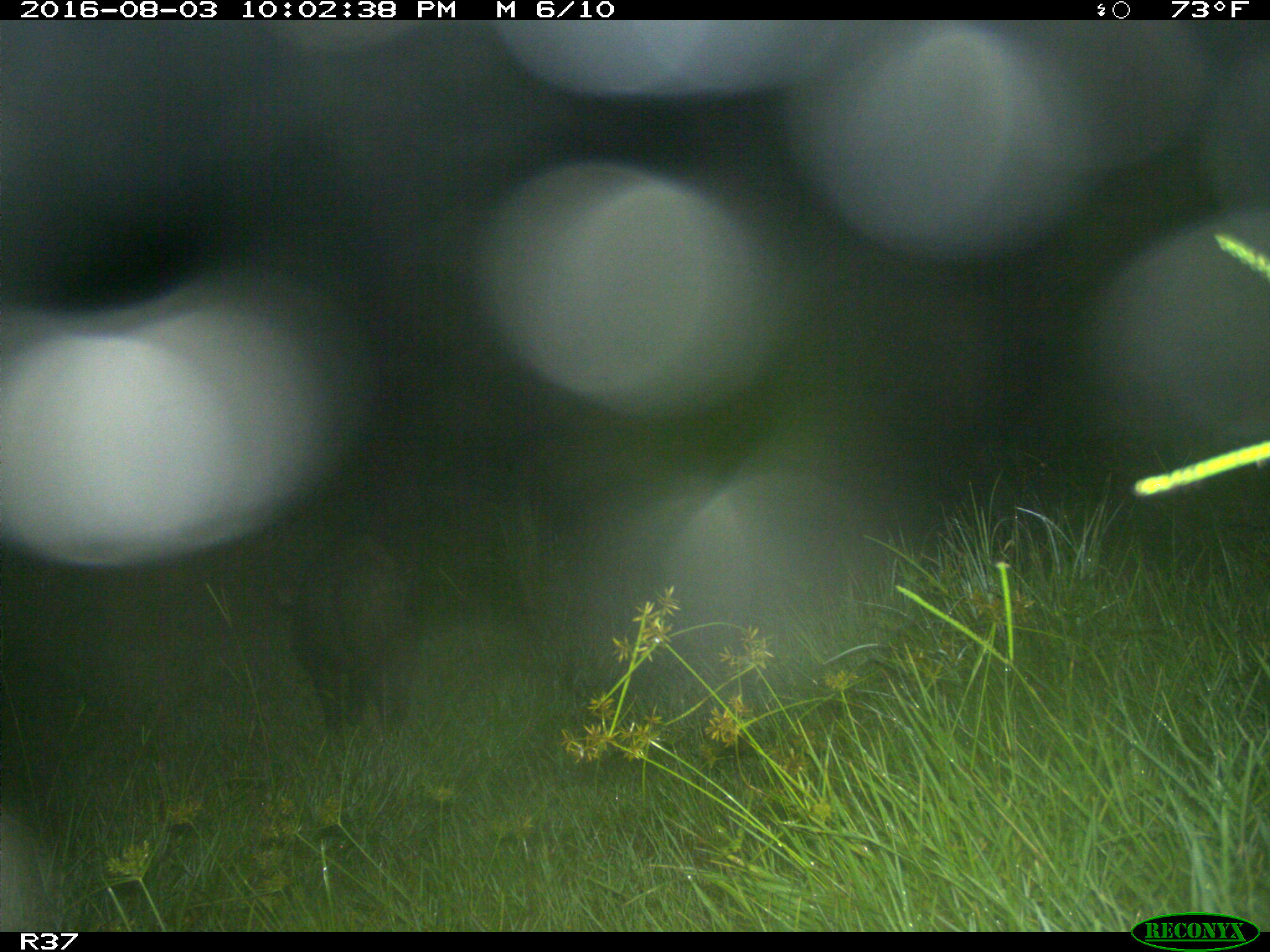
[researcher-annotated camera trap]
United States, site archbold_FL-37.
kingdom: Animalia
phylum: Chordata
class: Mammalia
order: Artiodactyla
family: Suidae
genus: Sus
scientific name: Sus scrofa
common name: wild boar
Sus scrofa (wild boar).